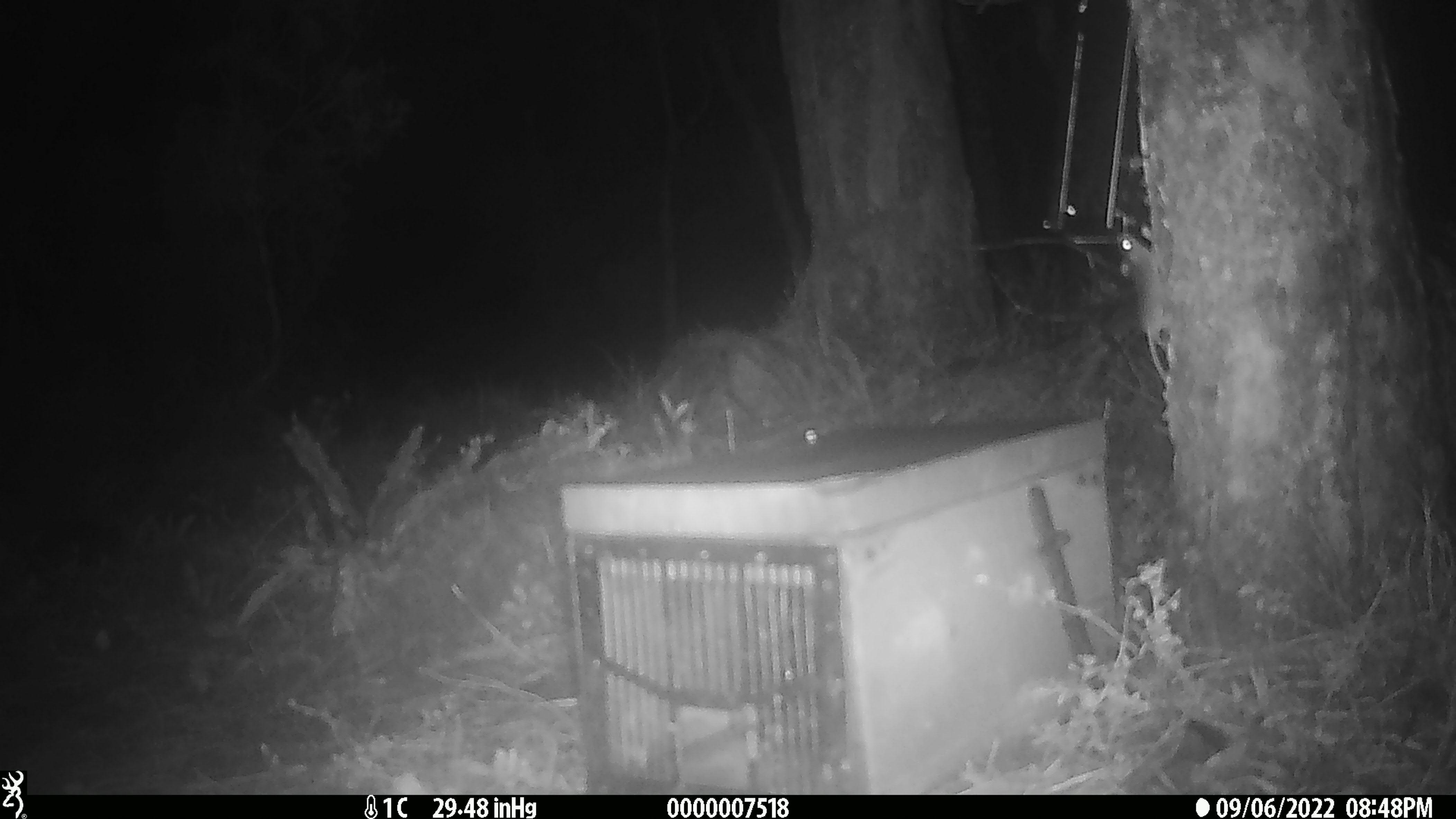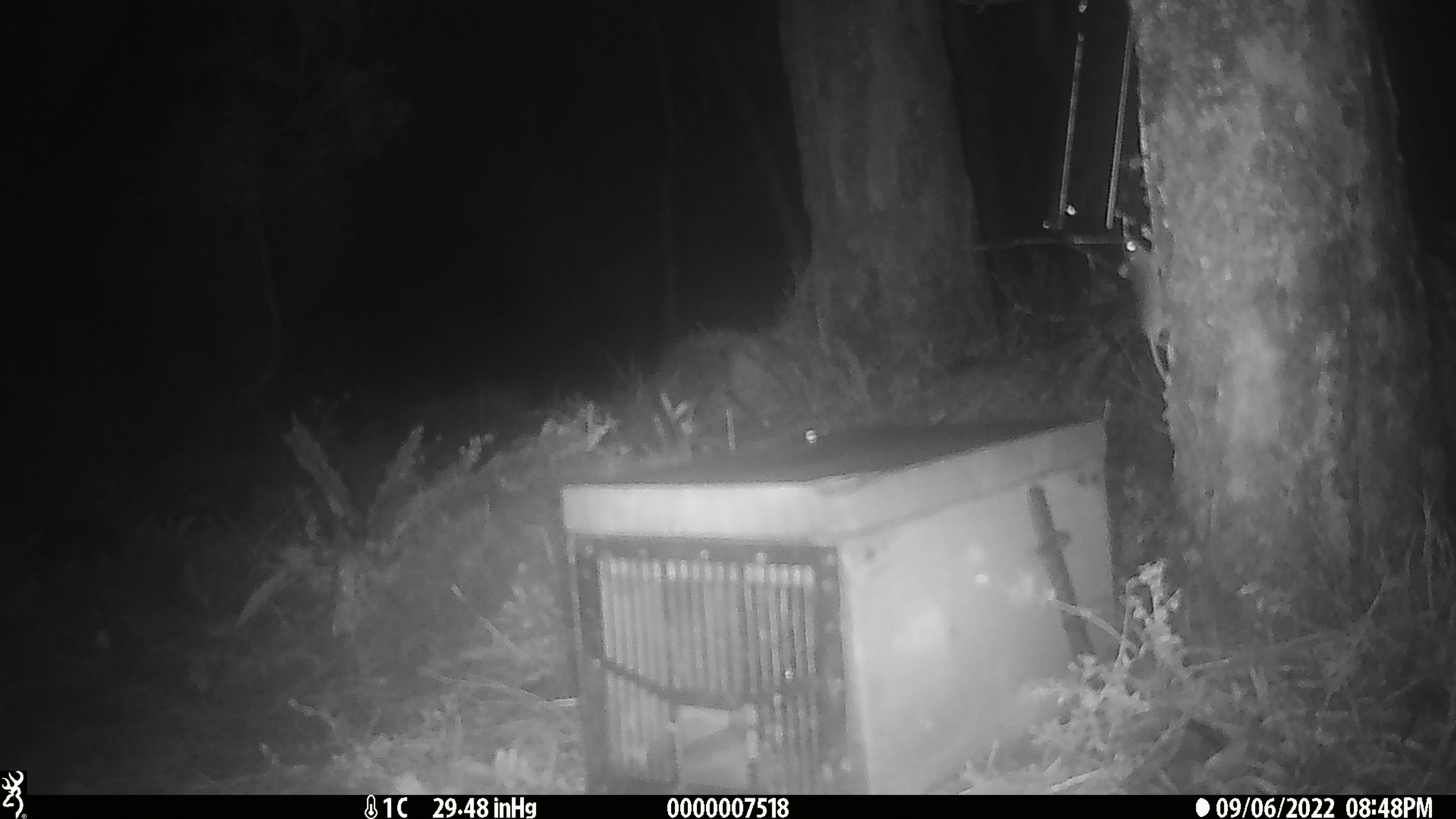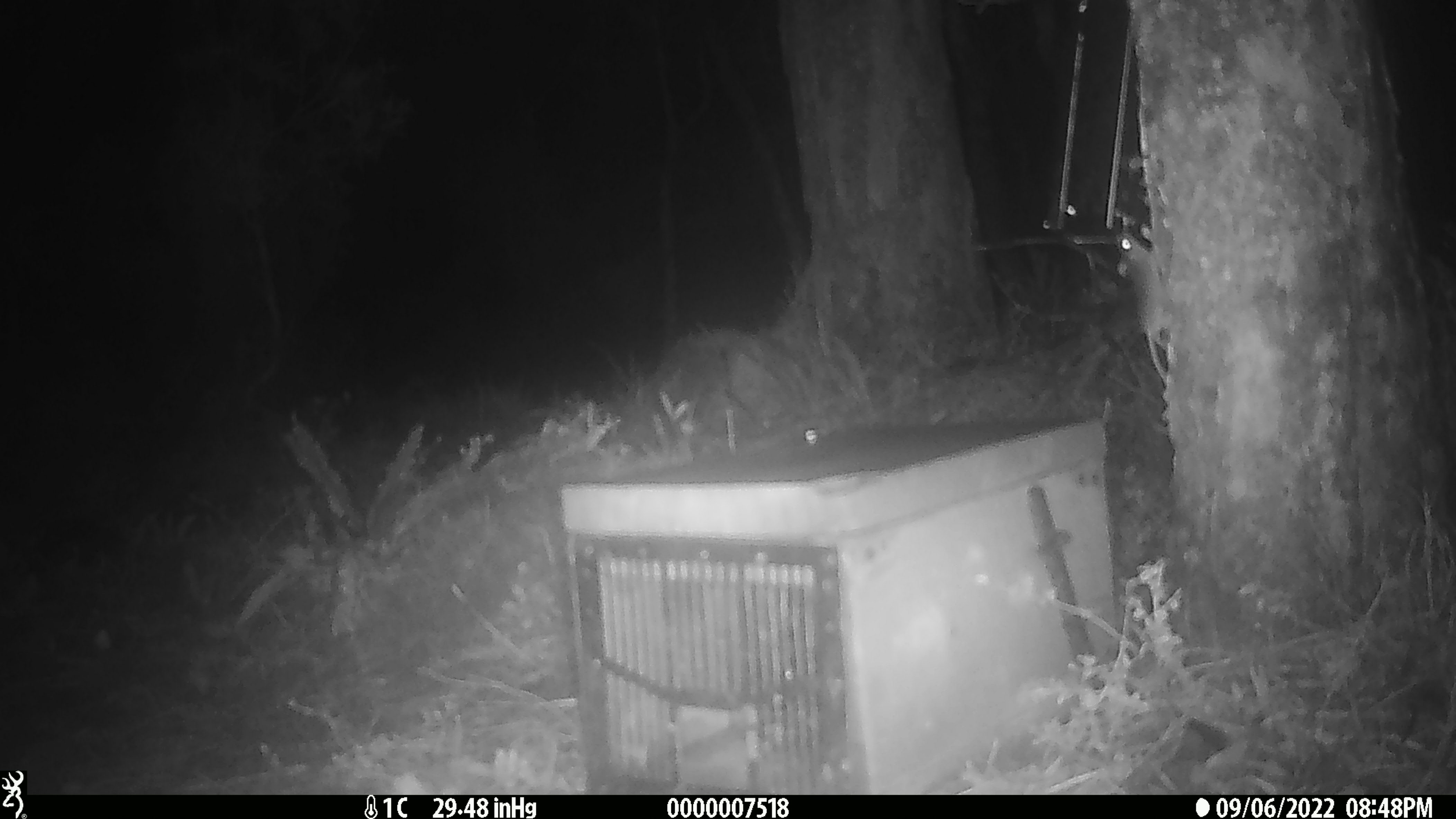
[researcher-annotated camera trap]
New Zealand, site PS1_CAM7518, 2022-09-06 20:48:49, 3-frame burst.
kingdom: Animalia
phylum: Chordata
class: Mammalia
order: Rodentia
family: Muridae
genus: Mus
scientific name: Mus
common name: mouse